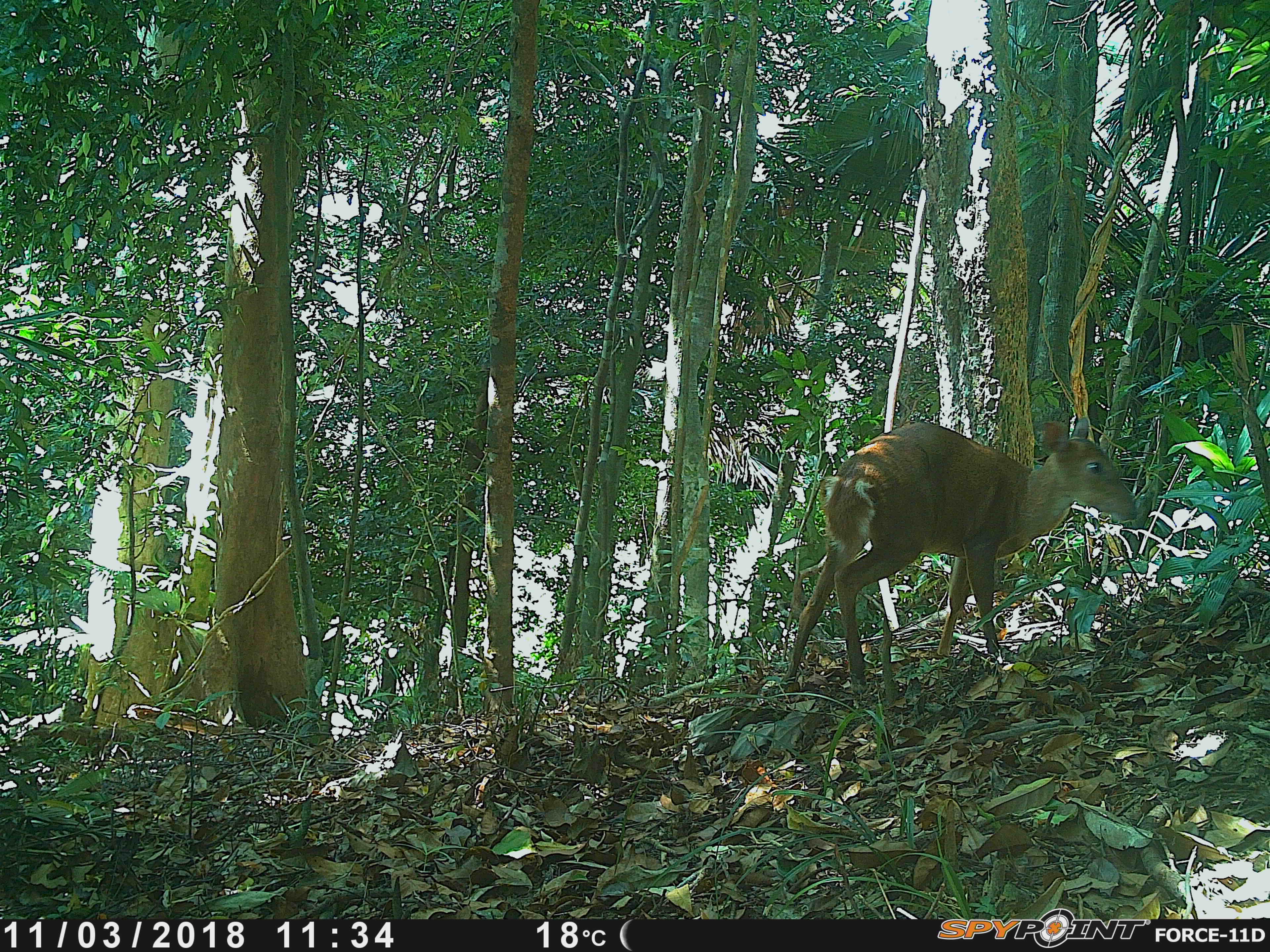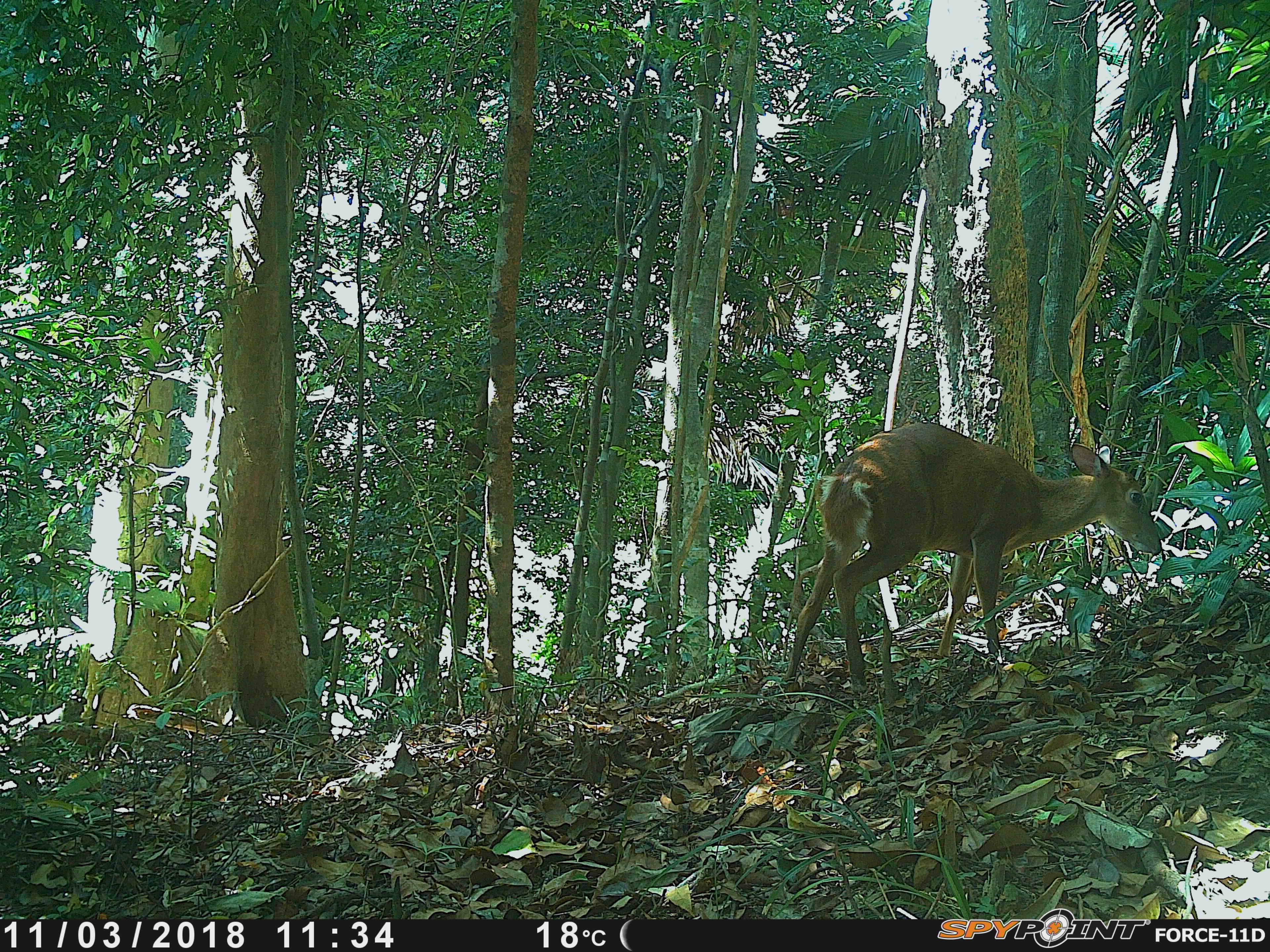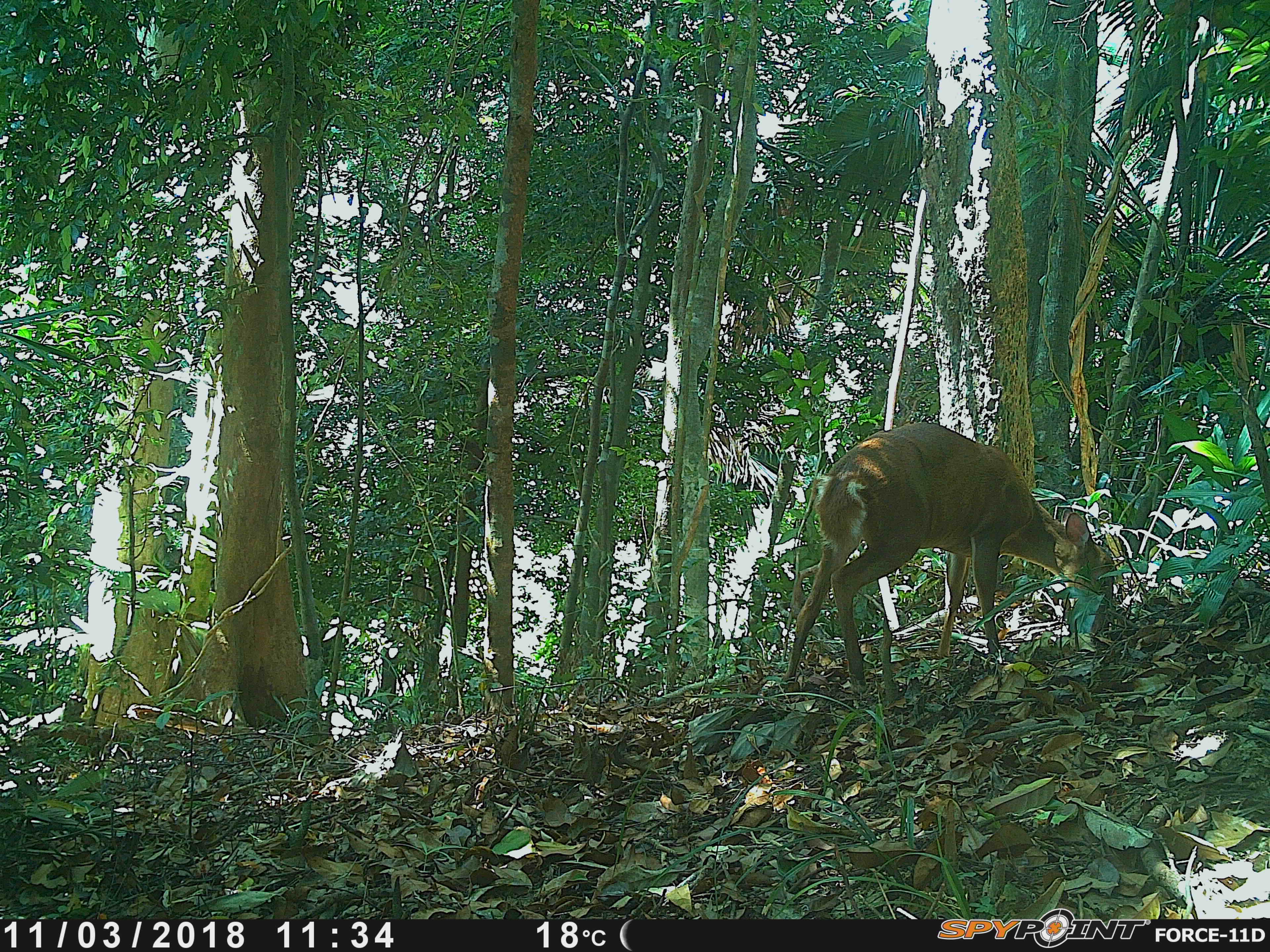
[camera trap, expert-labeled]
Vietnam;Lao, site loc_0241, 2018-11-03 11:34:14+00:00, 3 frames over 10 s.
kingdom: Animalia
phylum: Chordata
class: Mammalia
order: Artiodactyla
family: Cervidae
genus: Muntiacus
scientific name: Muntiacus vuquangensis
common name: large-antlered muntjac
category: large antlered muntjac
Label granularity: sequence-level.